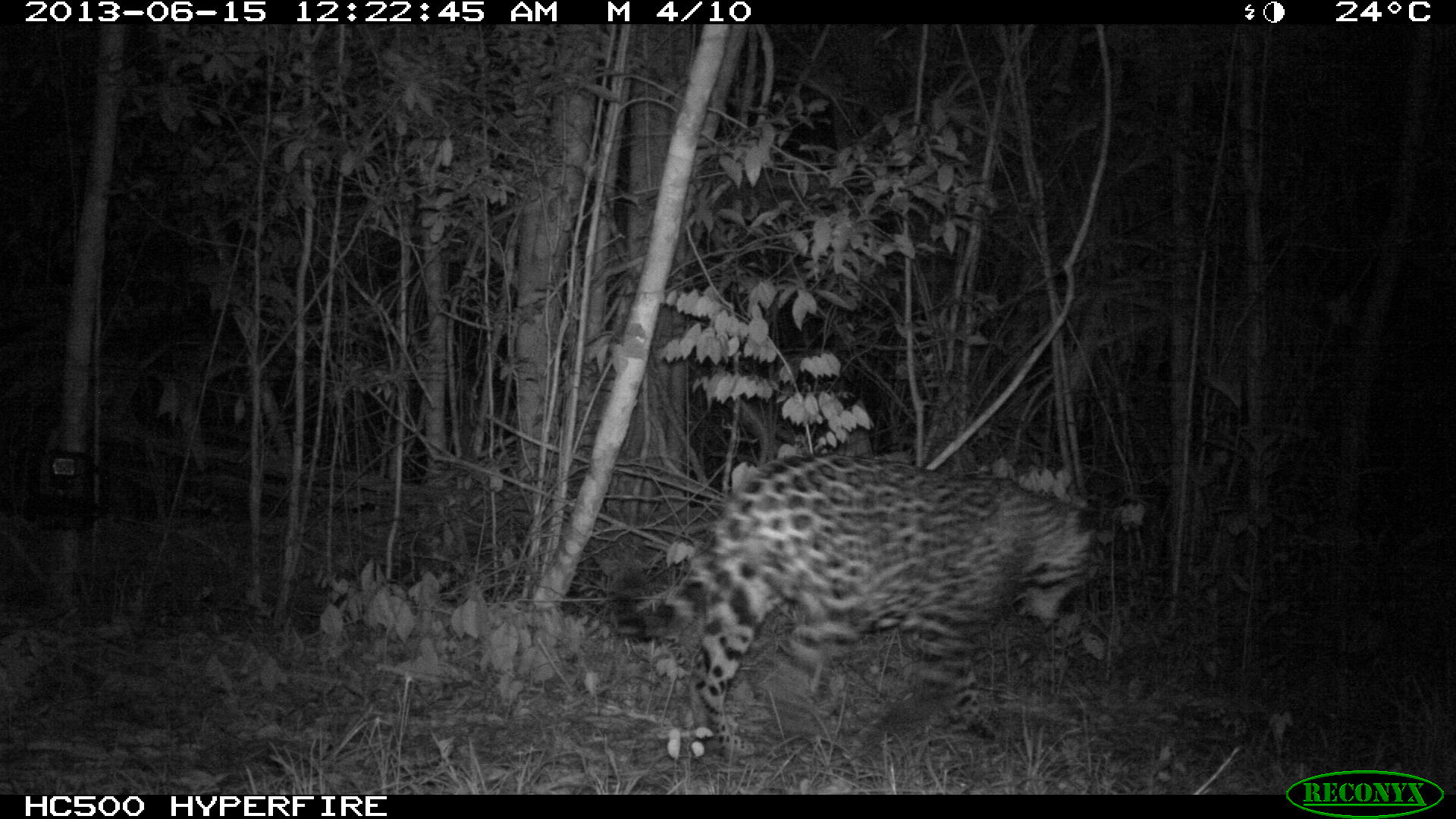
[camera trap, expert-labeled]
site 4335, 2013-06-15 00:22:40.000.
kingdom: Animalia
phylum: Chordata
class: Mammalia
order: Carnivora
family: Felidae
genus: Panthera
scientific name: Panthera onca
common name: jaguar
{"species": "Panthera onca (jaguar)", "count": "1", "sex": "male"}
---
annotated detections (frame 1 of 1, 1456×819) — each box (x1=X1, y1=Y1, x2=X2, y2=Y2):
panthera onca: (x1=602, y1=449, x2=1114, y2=767)